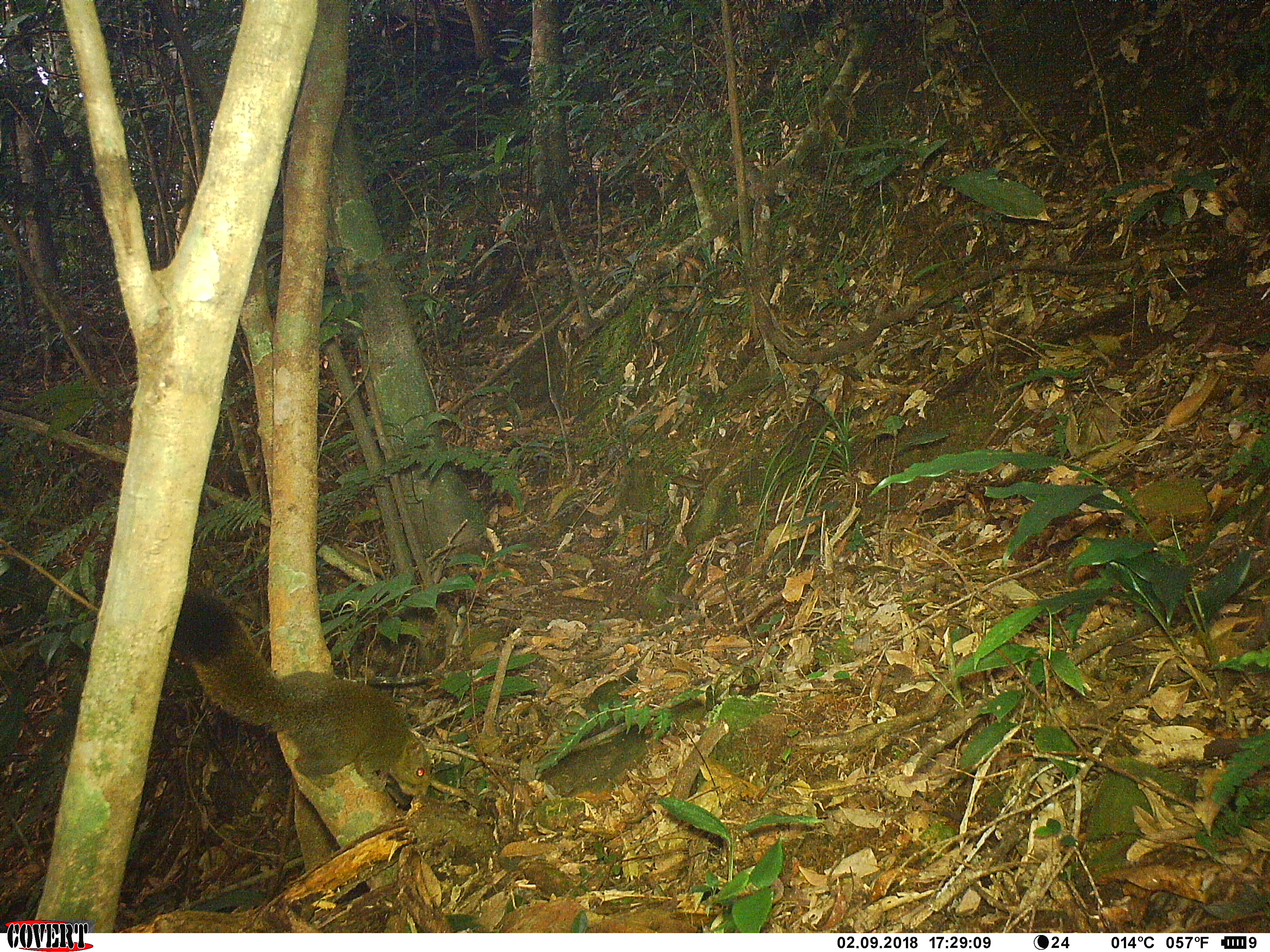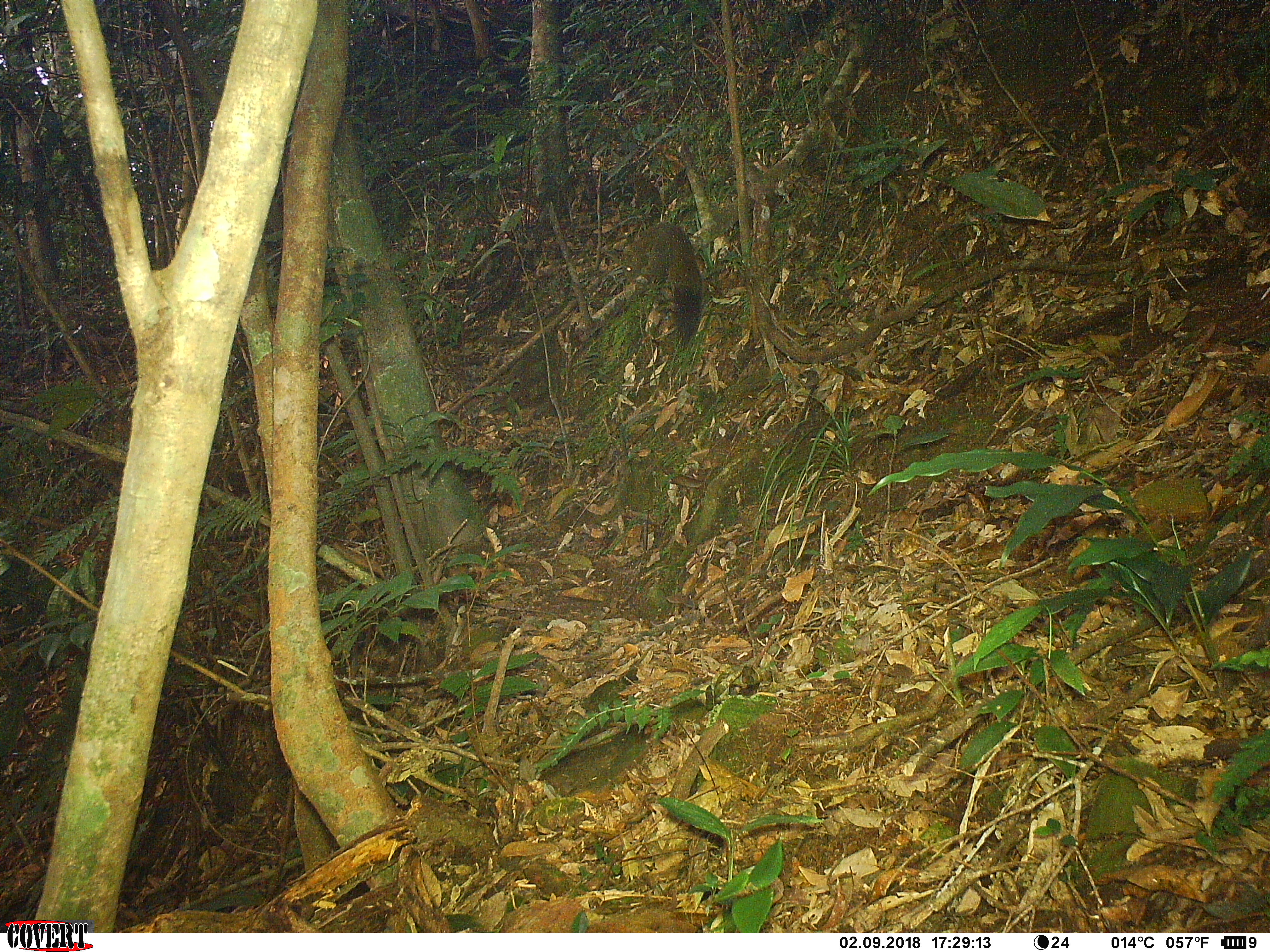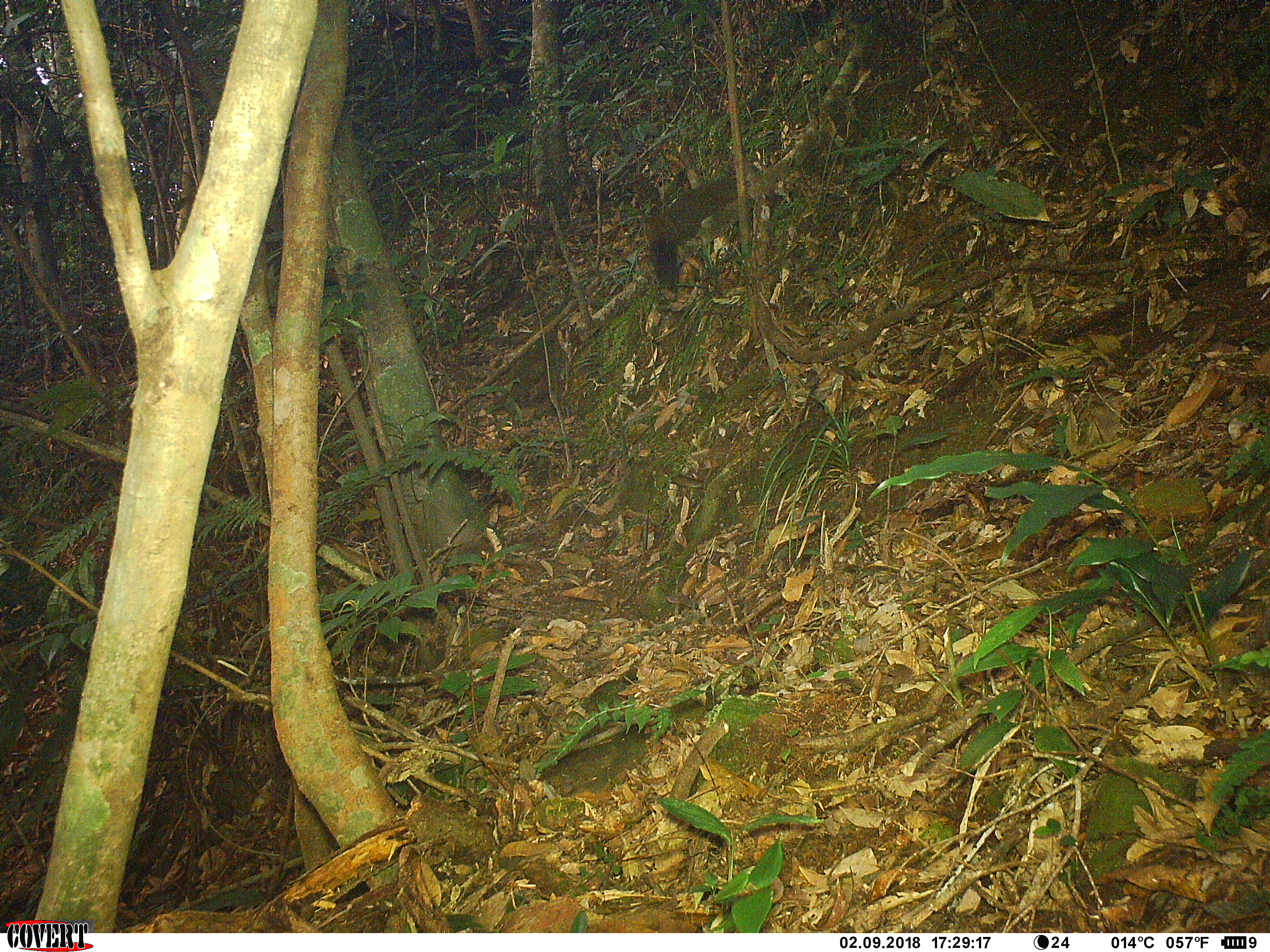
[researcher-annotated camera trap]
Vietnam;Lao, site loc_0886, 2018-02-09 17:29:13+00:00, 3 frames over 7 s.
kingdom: Animalia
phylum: Chordata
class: Mammalia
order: Rodentia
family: Sciuridae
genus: Sciurus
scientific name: Sciurus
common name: squirrel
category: unidentified squirrel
Unidentified squirrel (squirrel) (Sciurus). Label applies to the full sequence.